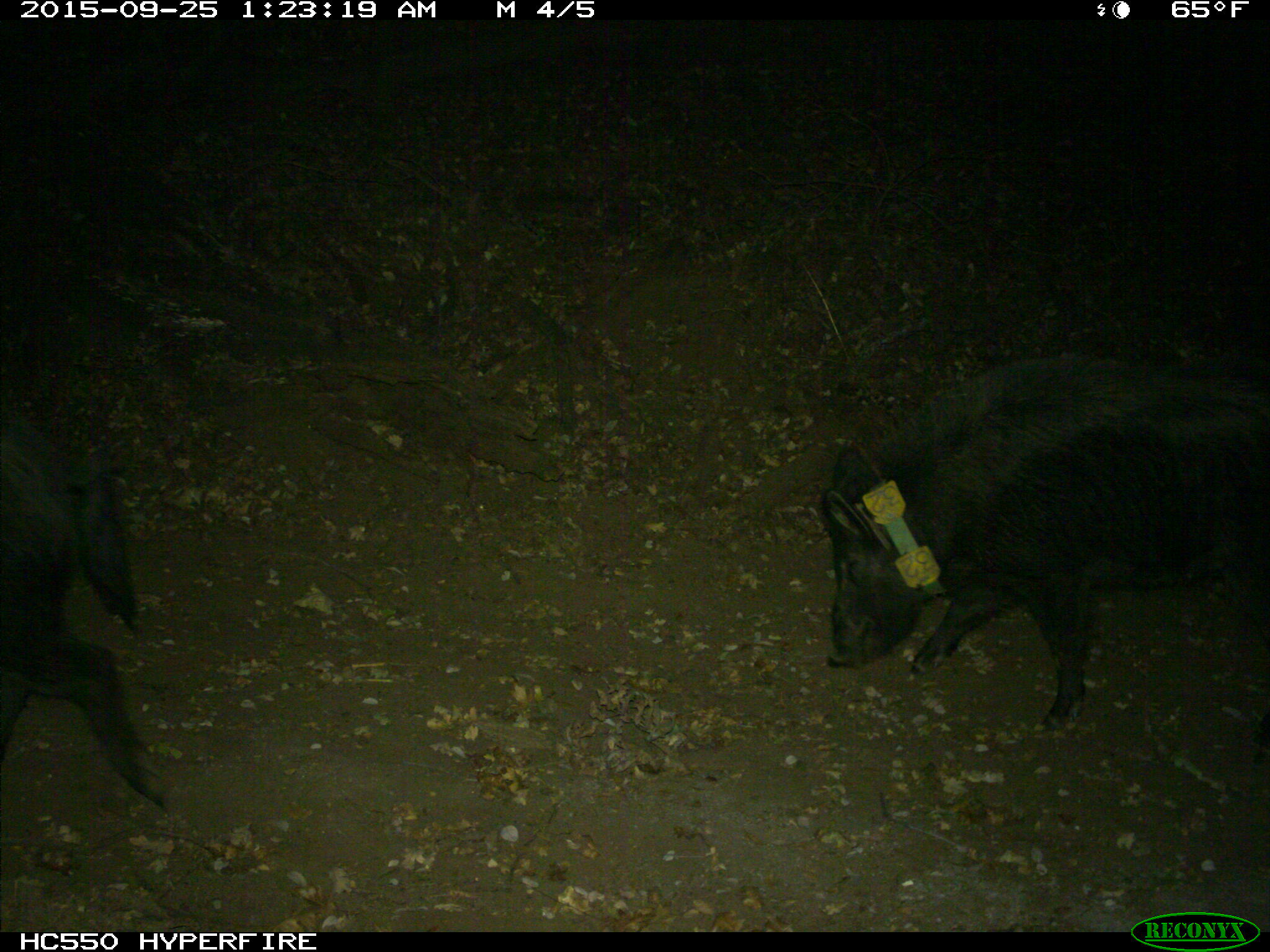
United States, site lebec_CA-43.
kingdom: Animalia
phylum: Chordata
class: Mammalia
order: Artiodactyla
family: Suidae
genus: Sus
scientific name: Sus scrofa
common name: wild boar